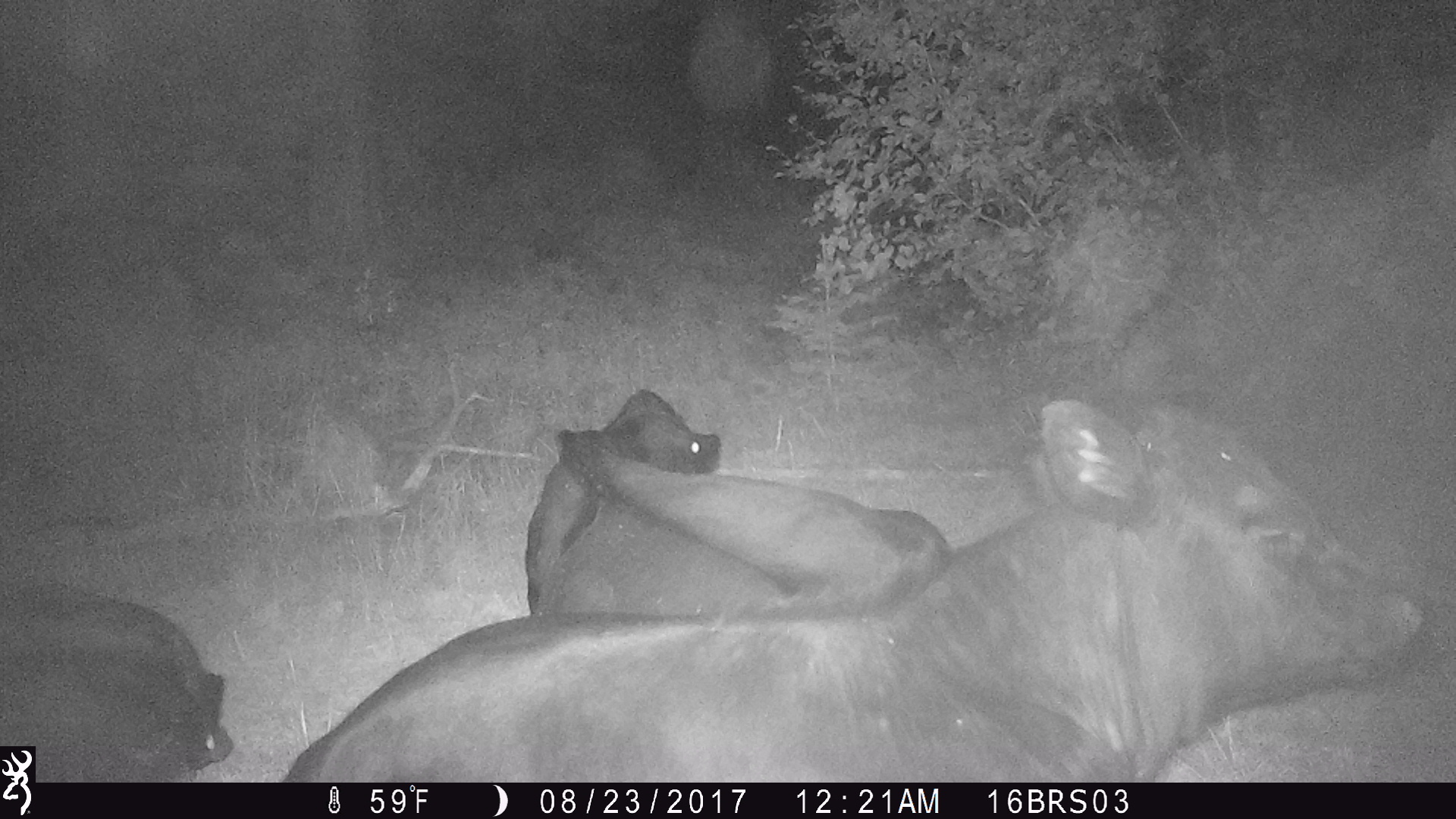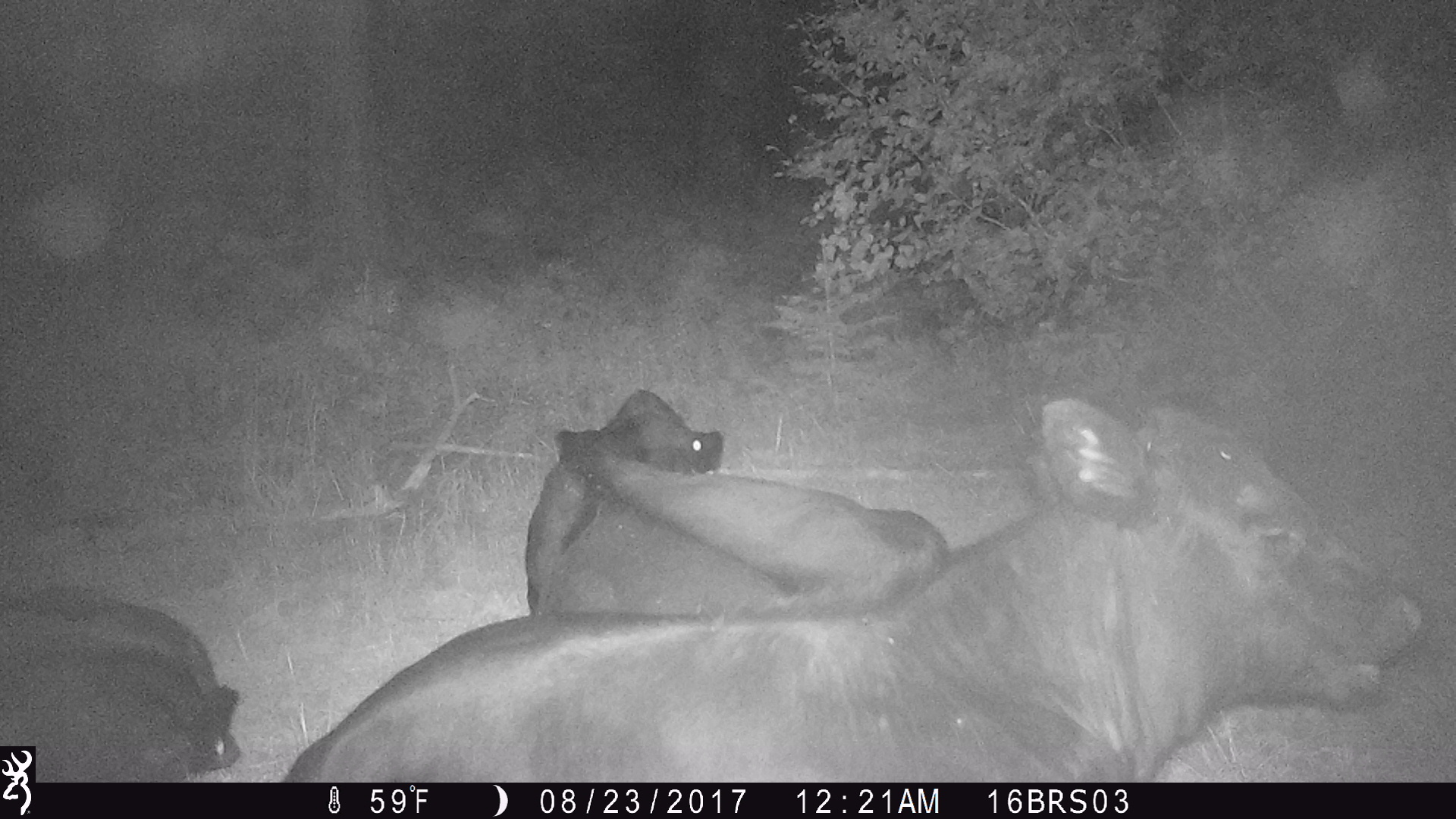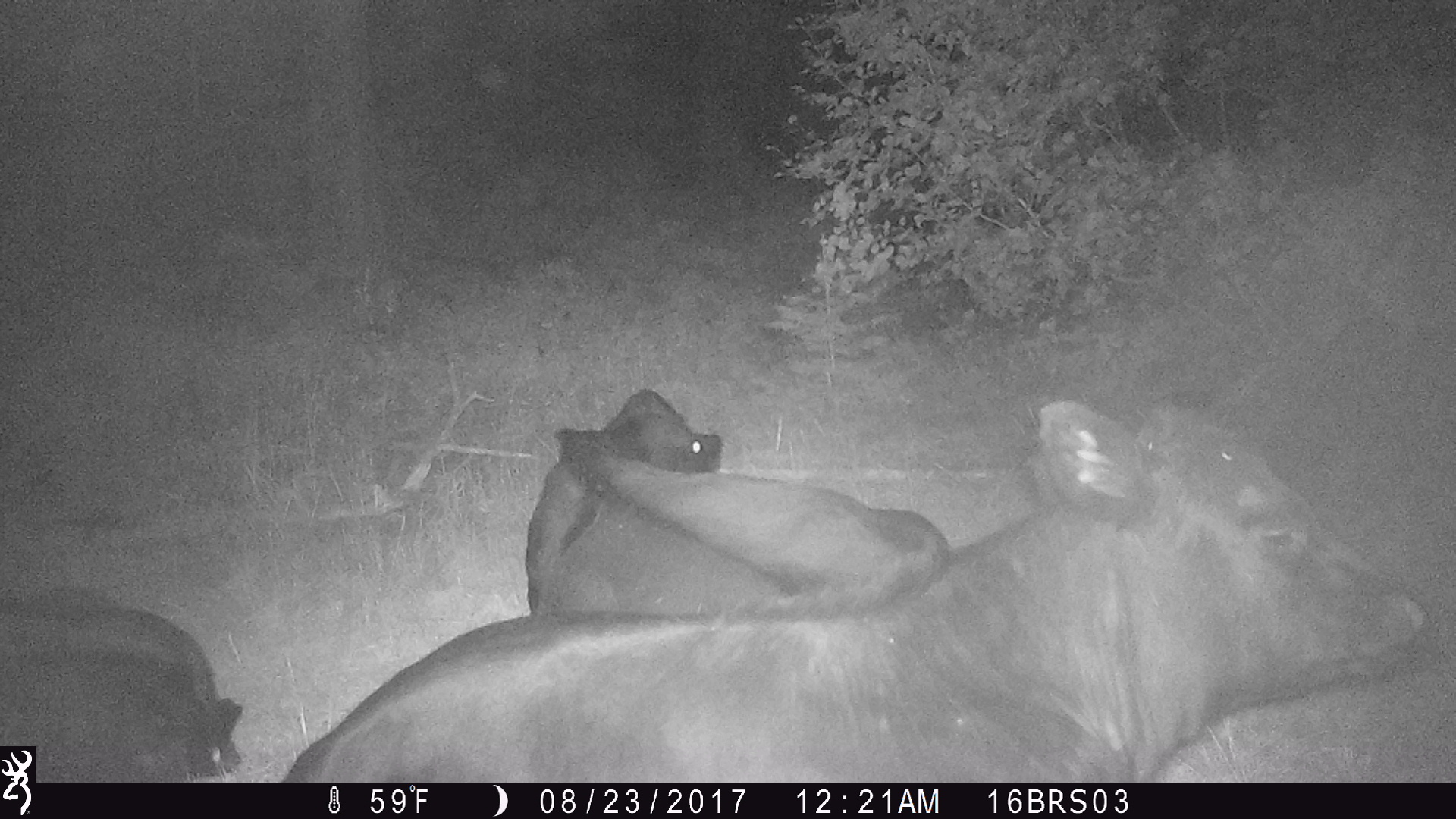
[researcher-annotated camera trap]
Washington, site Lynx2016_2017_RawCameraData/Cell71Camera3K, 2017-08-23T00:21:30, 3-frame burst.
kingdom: Animalia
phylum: Chordata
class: Mammalia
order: Artiodactyla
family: Bovidae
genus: Bos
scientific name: Bos taurus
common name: domestic cattle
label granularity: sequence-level